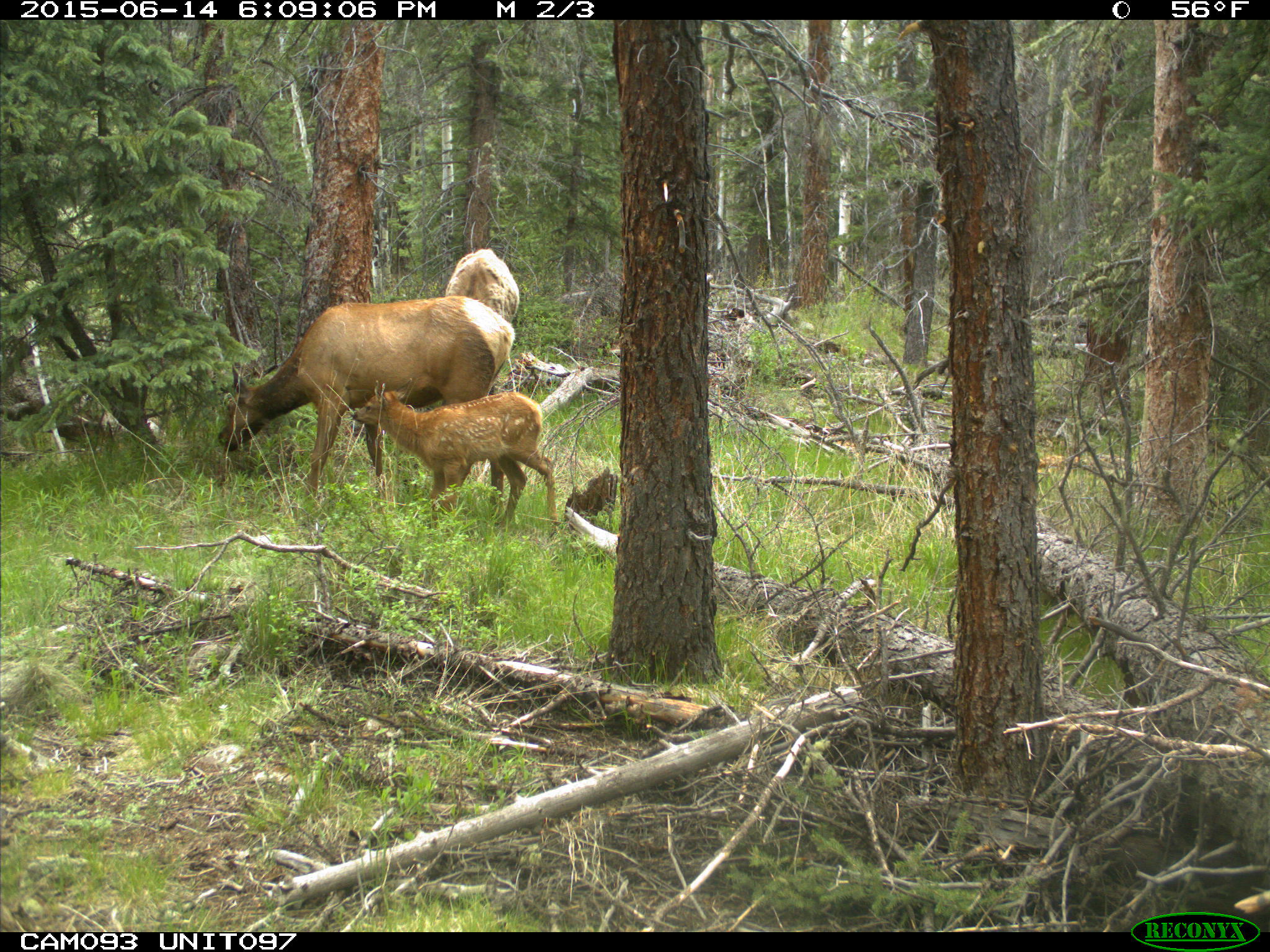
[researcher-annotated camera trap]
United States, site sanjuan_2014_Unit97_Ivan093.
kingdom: Animalia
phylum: Chordata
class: Mammalia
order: Artiodactyla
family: Cervidae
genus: Cervus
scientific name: Cervus elaphus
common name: red deer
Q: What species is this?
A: Cervus elaphus (red deer).